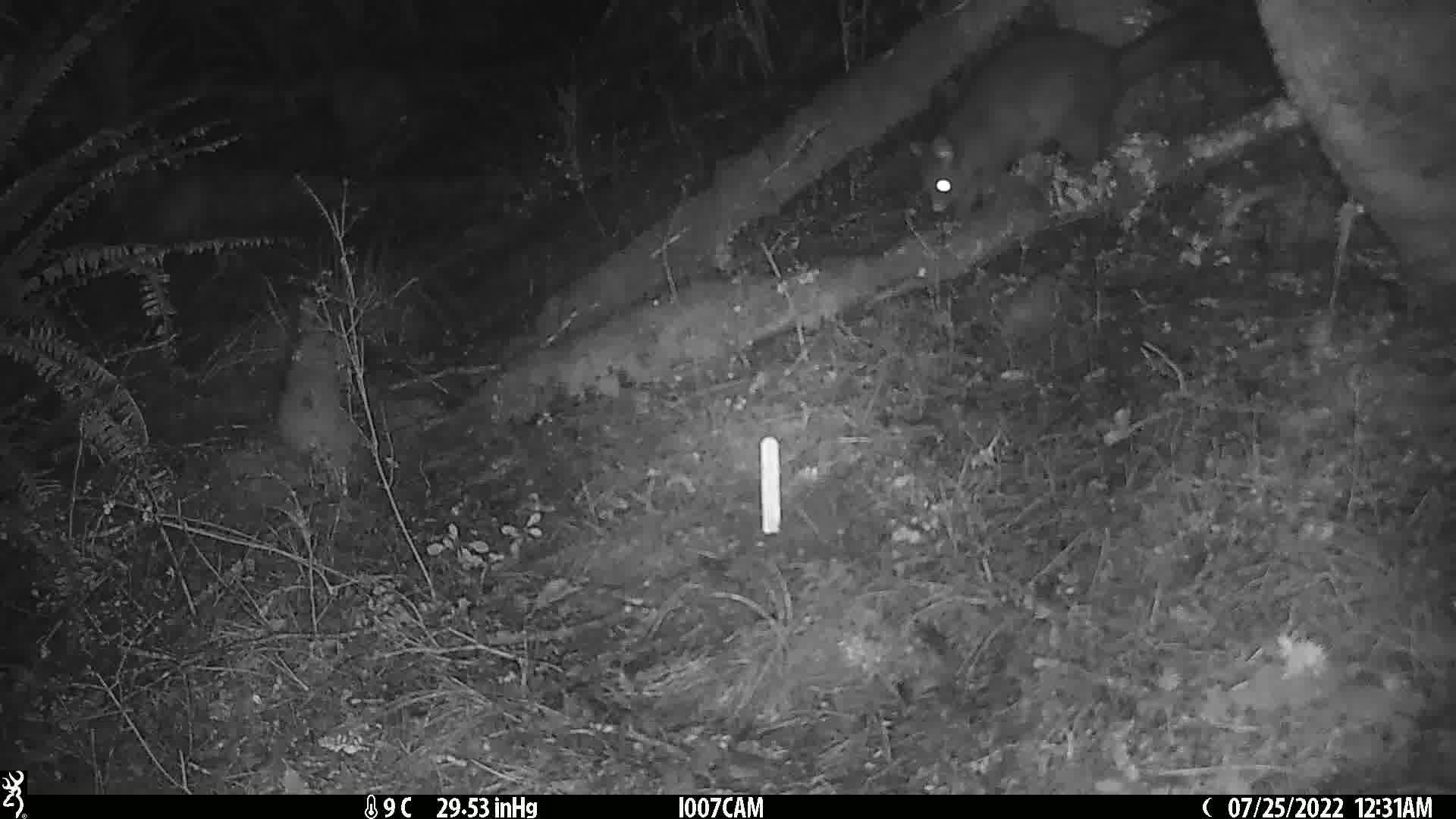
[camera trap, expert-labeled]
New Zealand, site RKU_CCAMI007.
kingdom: Animalia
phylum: Chordata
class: Mammalia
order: Diprotodontia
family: Phalangeridae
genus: Trichosurus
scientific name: Trichosurus vulpecula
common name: common brushtail possum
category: possum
Possum (common brushtail possum) (Trichosurus vulpecula).